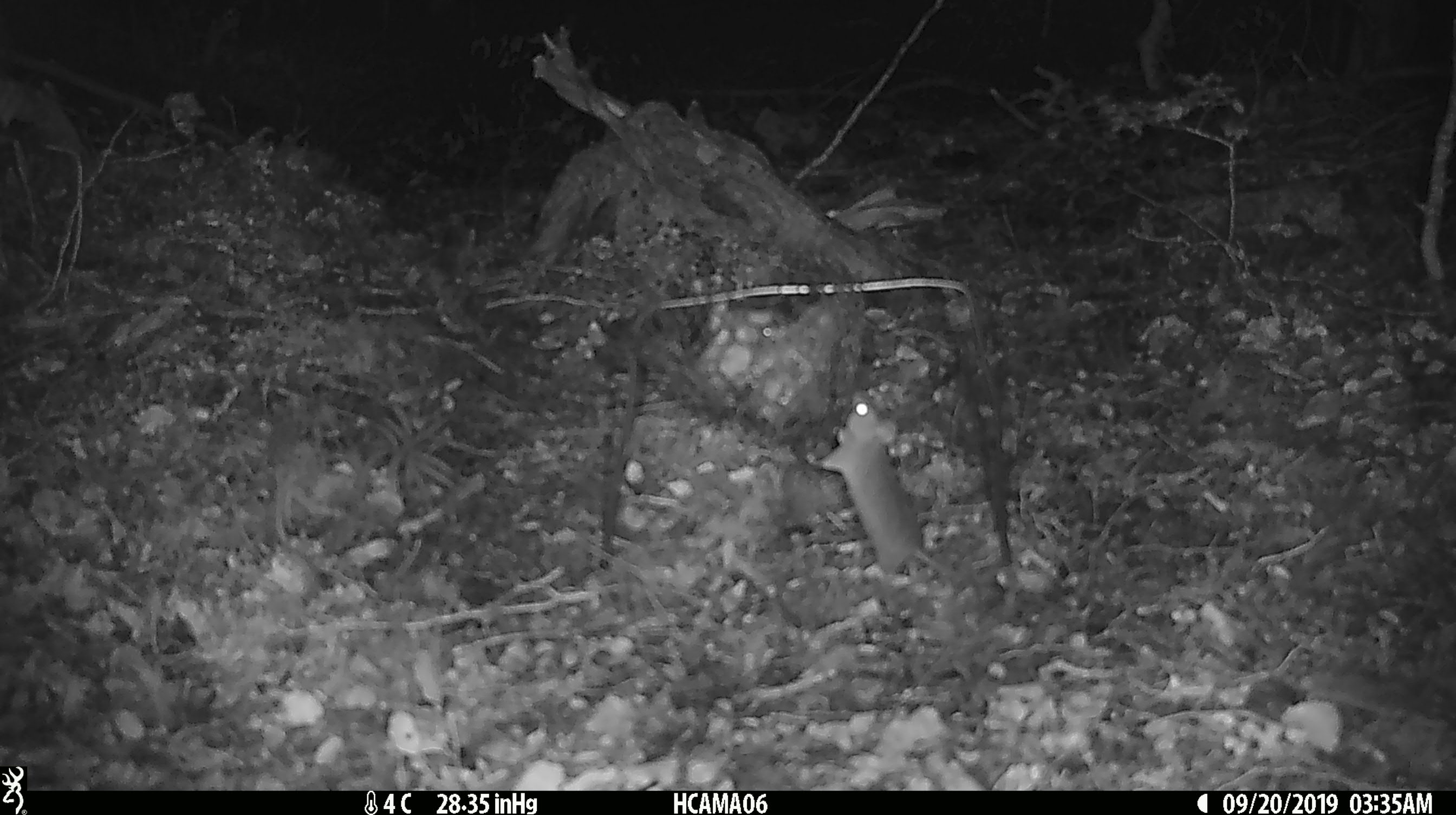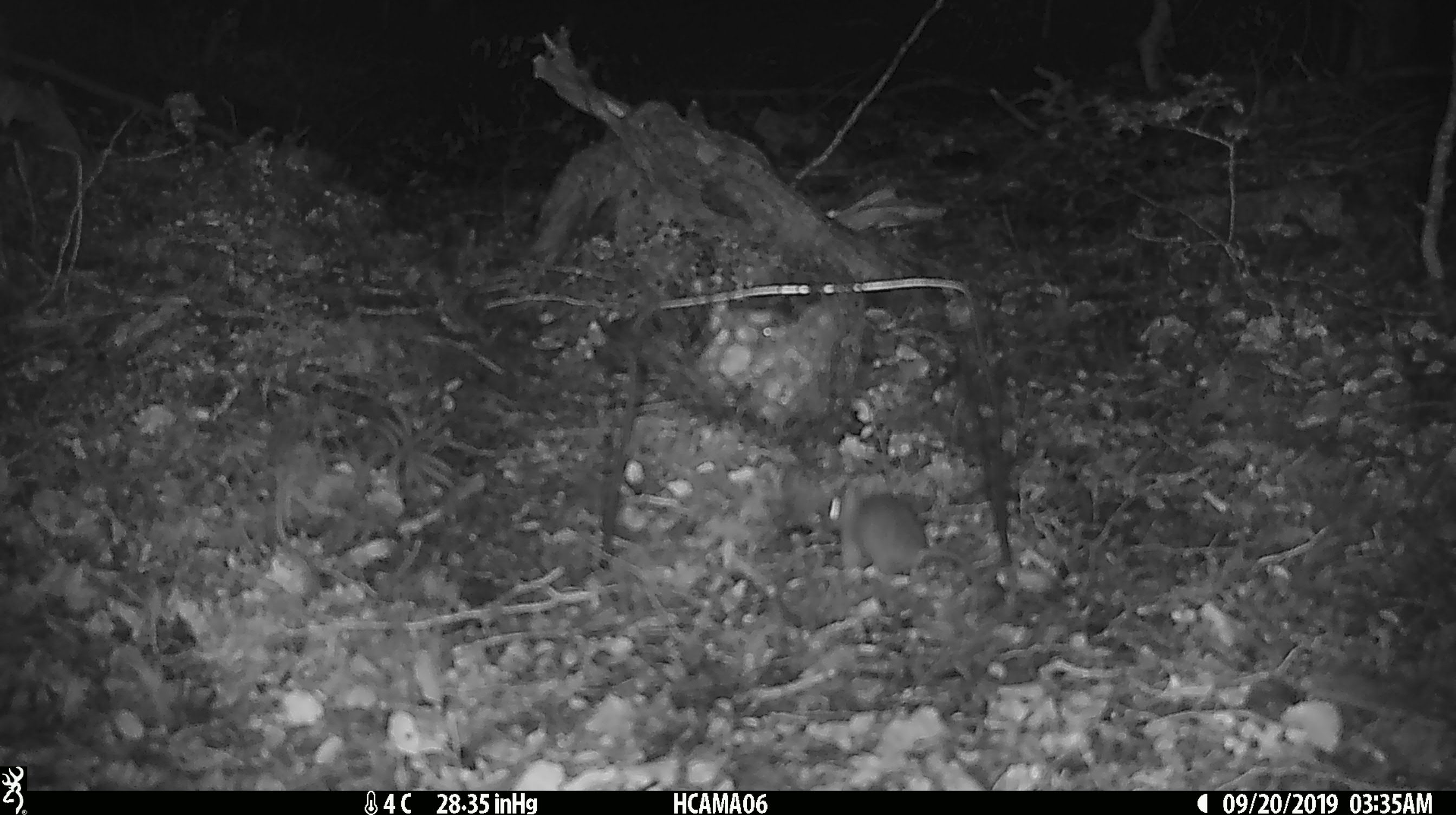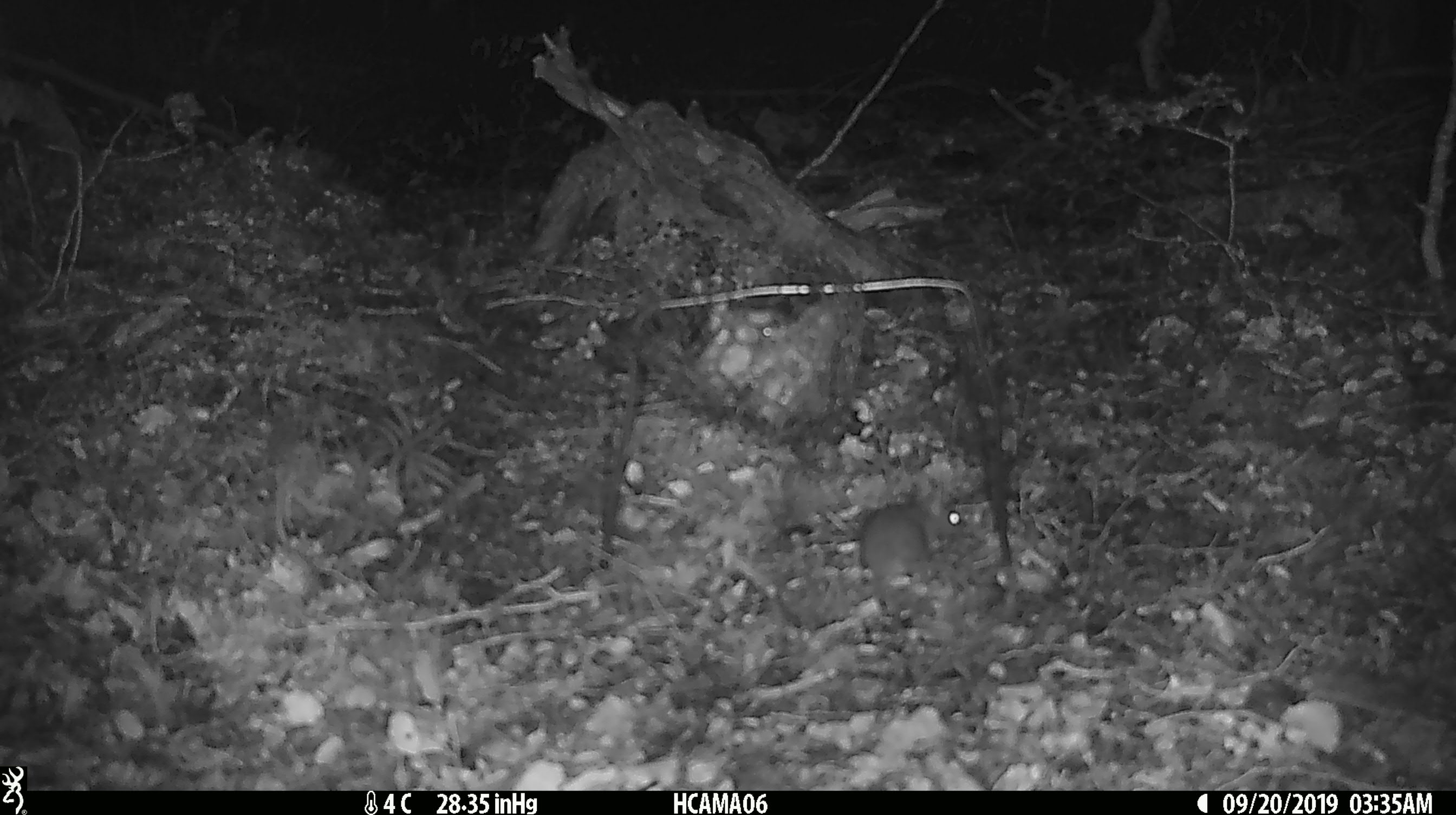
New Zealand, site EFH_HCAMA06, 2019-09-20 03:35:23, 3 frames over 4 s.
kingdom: Animalia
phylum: Chordata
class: Mammalia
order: Rodentia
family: Muridae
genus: Mus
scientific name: Mus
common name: mouse